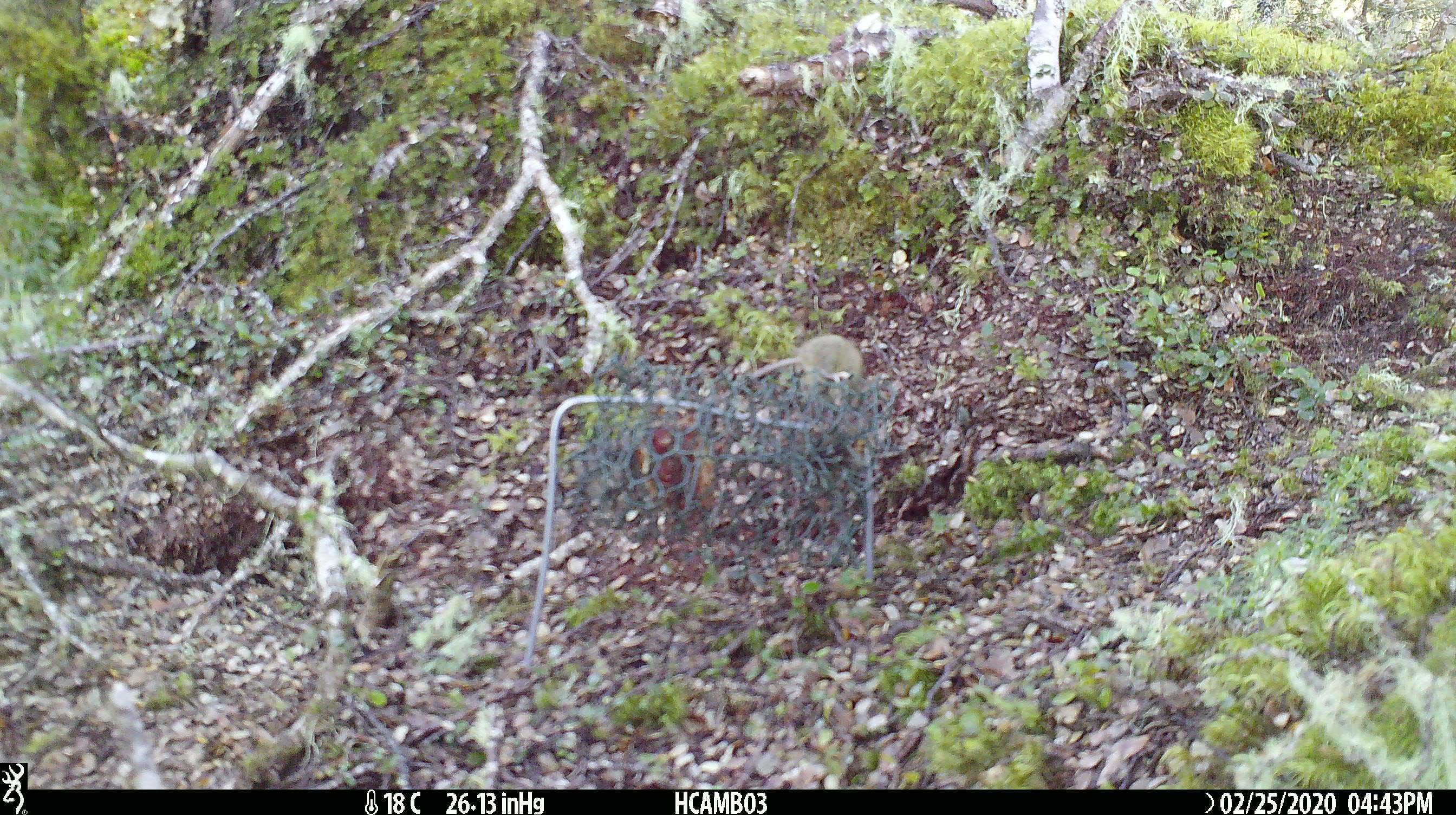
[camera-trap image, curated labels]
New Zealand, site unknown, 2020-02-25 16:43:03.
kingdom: Animalia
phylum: Chordata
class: Mammalia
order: Rodentia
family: Muridae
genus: Mus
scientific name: Mus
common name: mouse